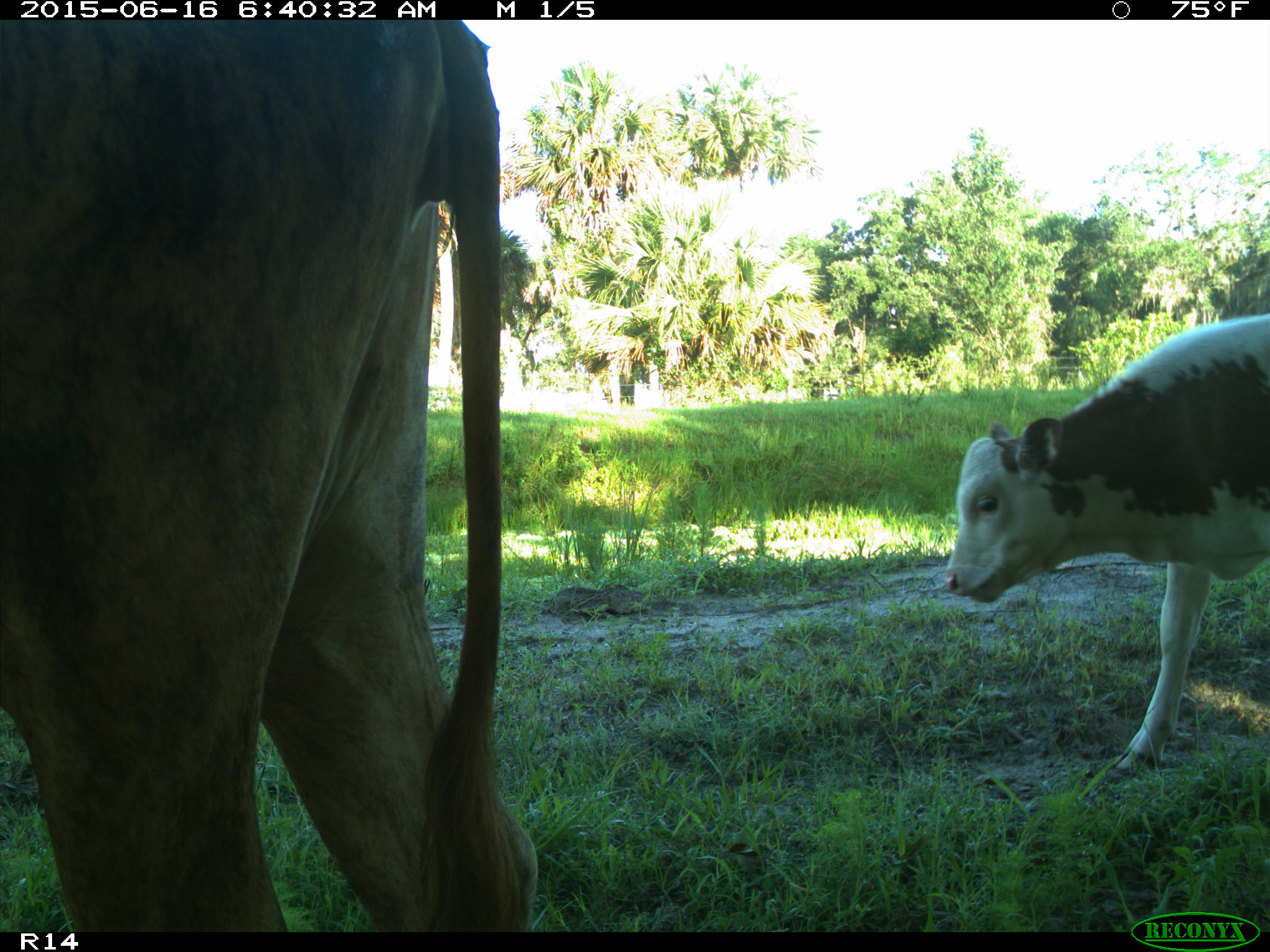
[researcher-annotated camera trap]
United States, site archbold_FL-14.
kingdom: Animalia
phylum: Chordata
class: Mammalia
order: Artiodactyla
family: Bovidae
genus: Bos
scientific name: Bos taurus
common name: domestic cow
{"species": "Bos taurus (domestic cow)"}